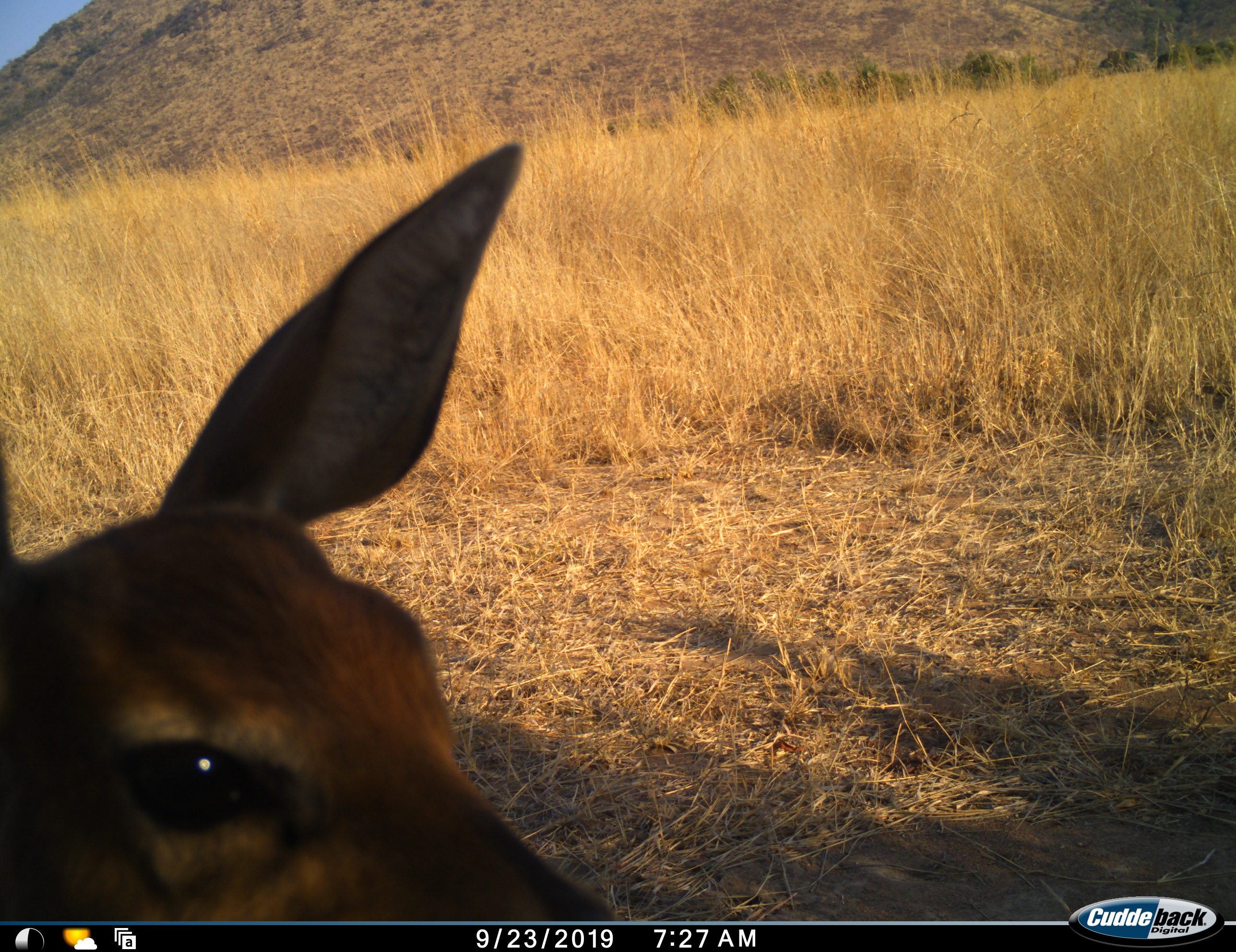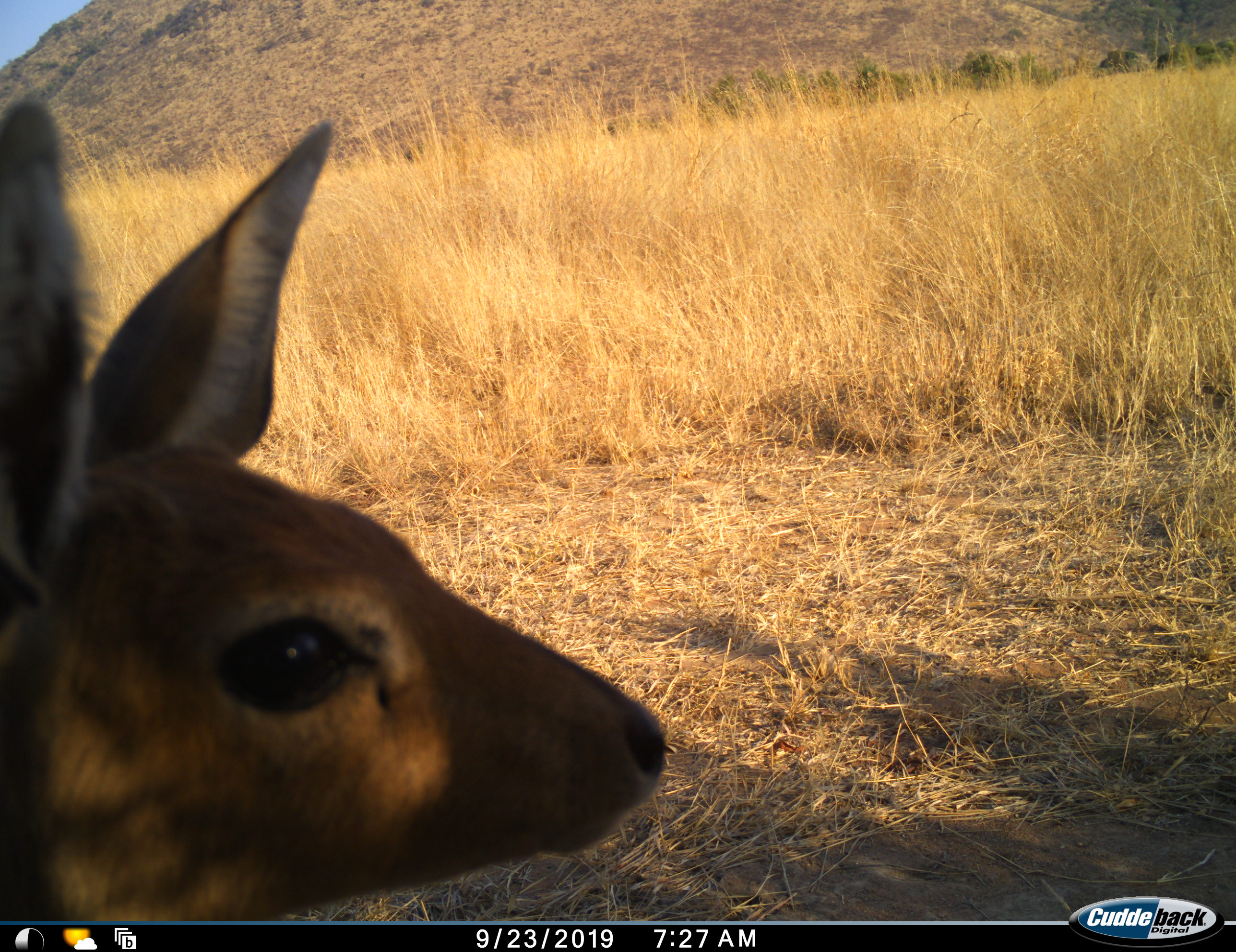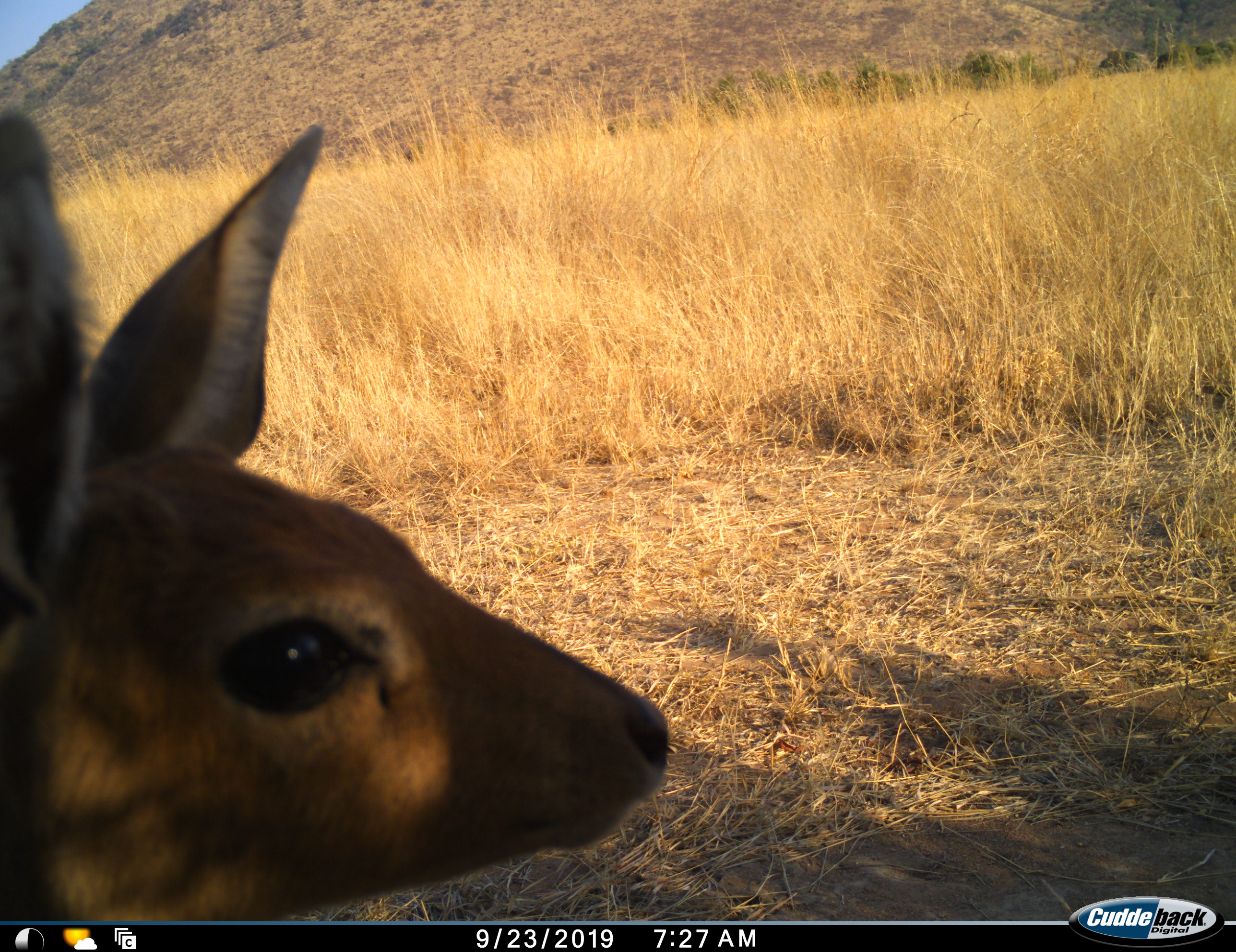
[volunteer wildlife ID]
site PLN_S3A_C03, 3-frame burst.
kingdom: Animalia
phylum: Chordata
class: Mammalia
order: Artiodactyla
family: Bovidae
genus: Sylvicapra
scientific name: Sylvicapra grimmia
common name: common duiker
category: duikercommongrey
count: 1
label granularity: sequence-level